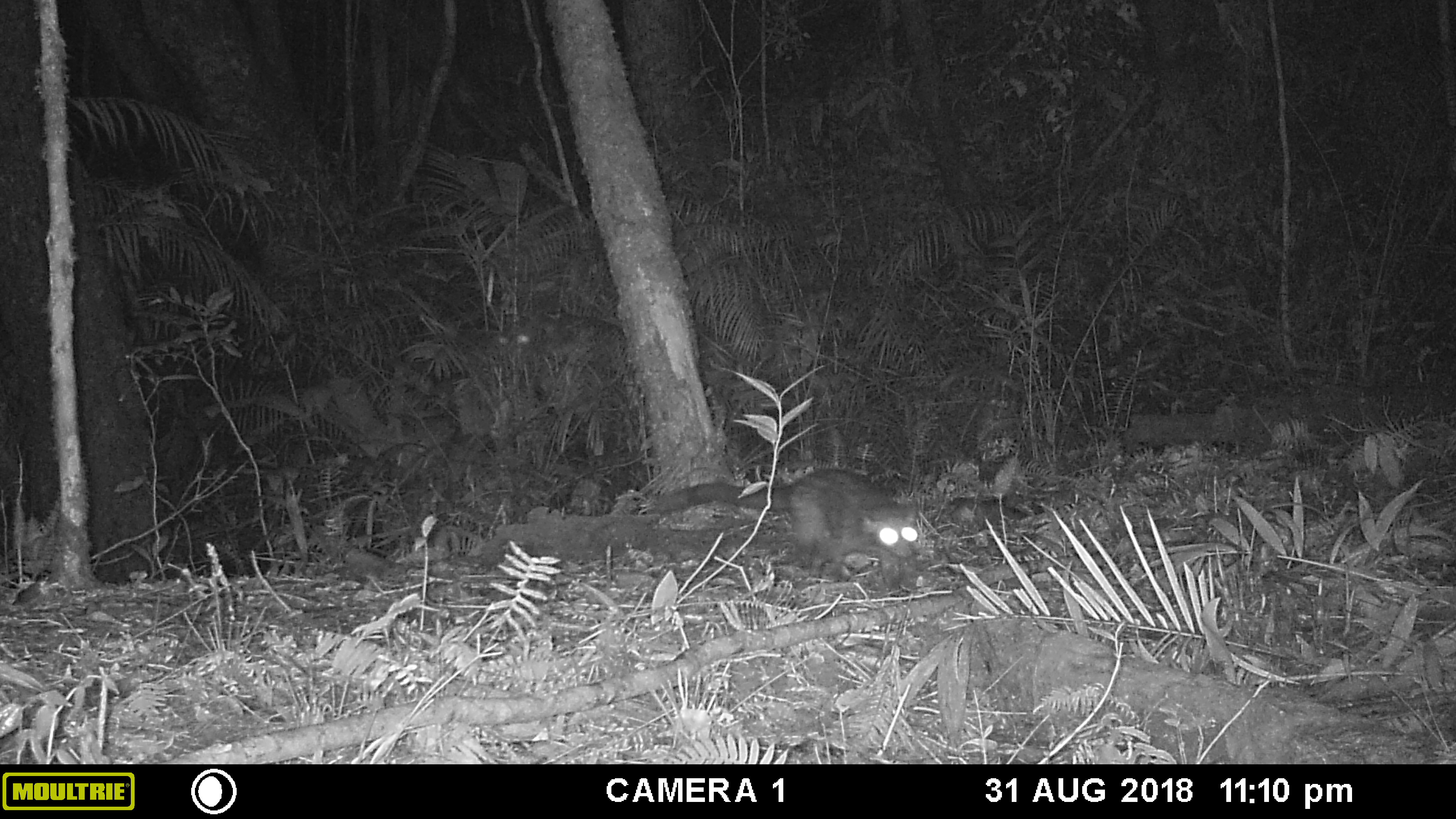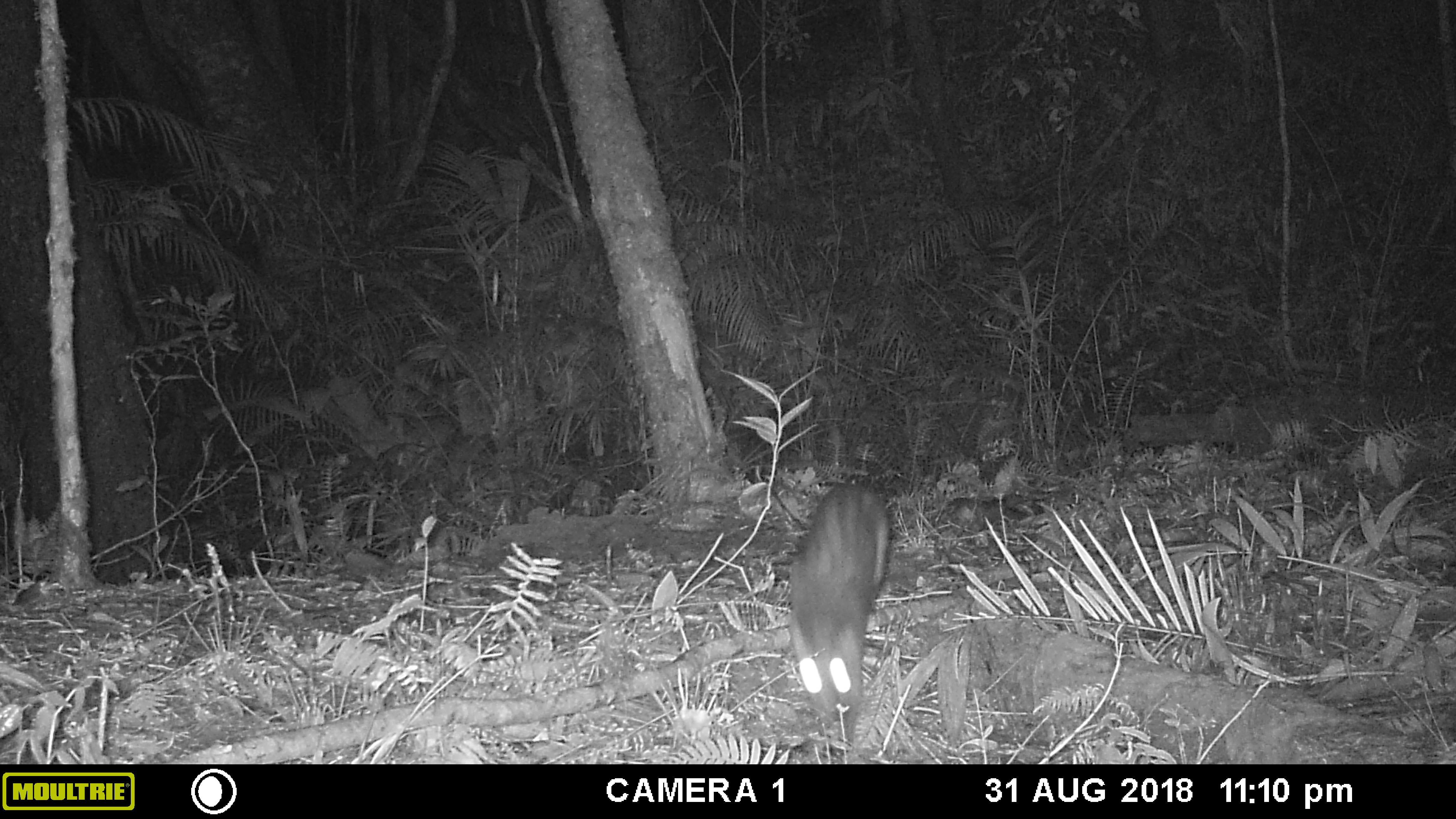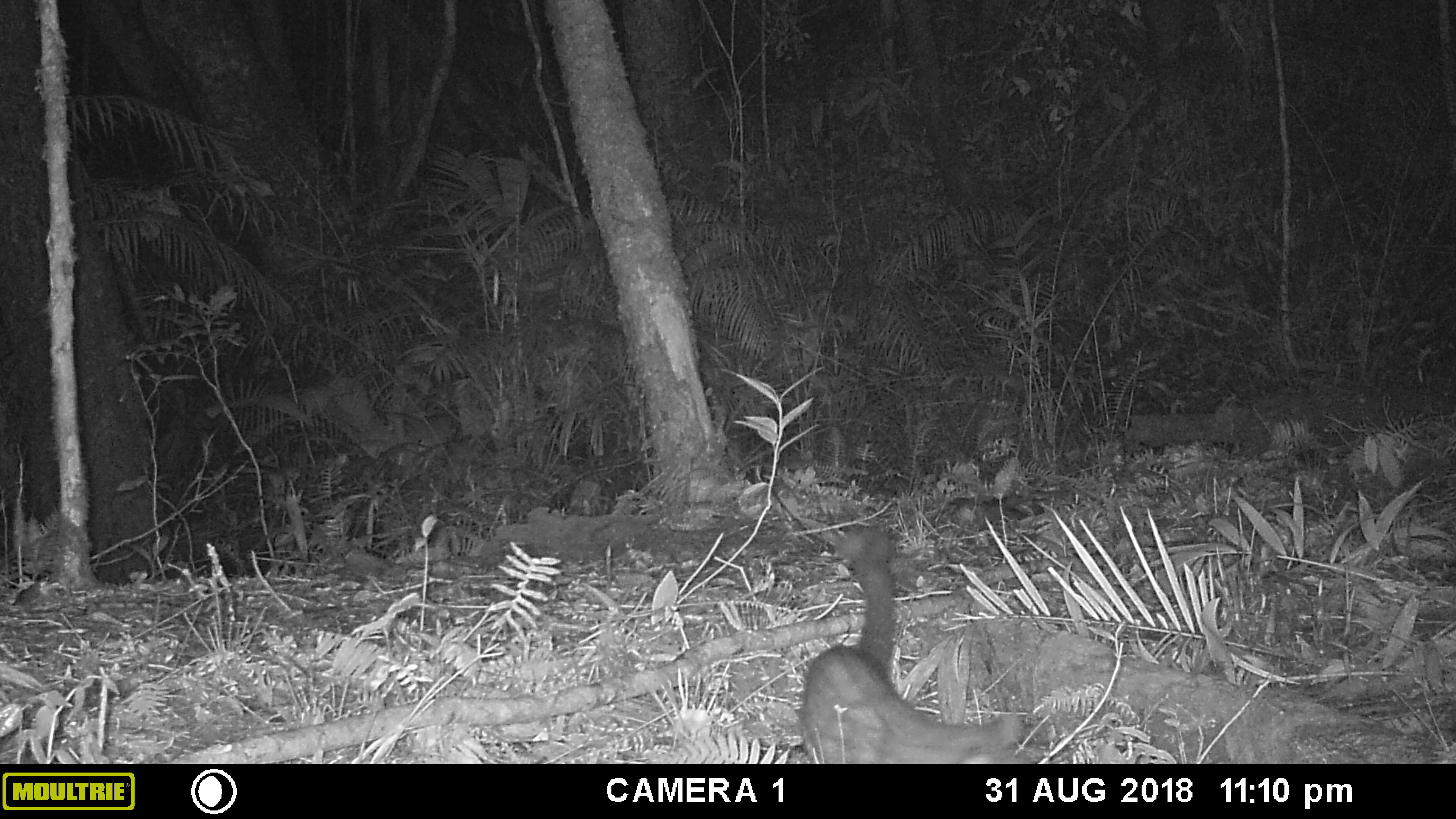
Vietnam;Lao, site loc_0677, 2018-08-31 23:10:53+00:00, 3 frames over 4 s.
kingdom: Animalia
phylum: Chordata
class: Mammalia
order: Carnivora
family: Viverridae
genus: Paradoxurus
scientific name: Paradoxurus hermaphroditus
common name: common palm civet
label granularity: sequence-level